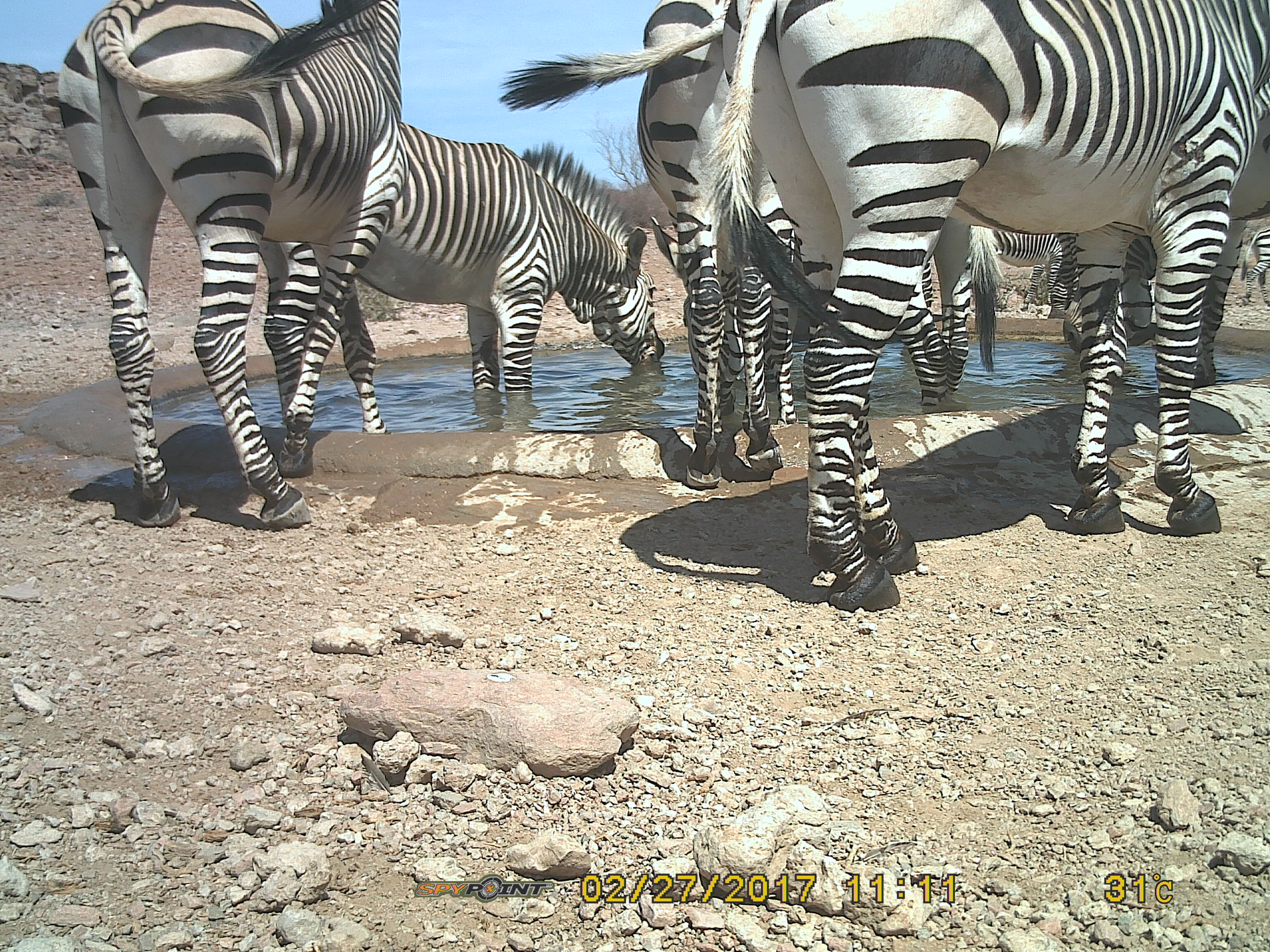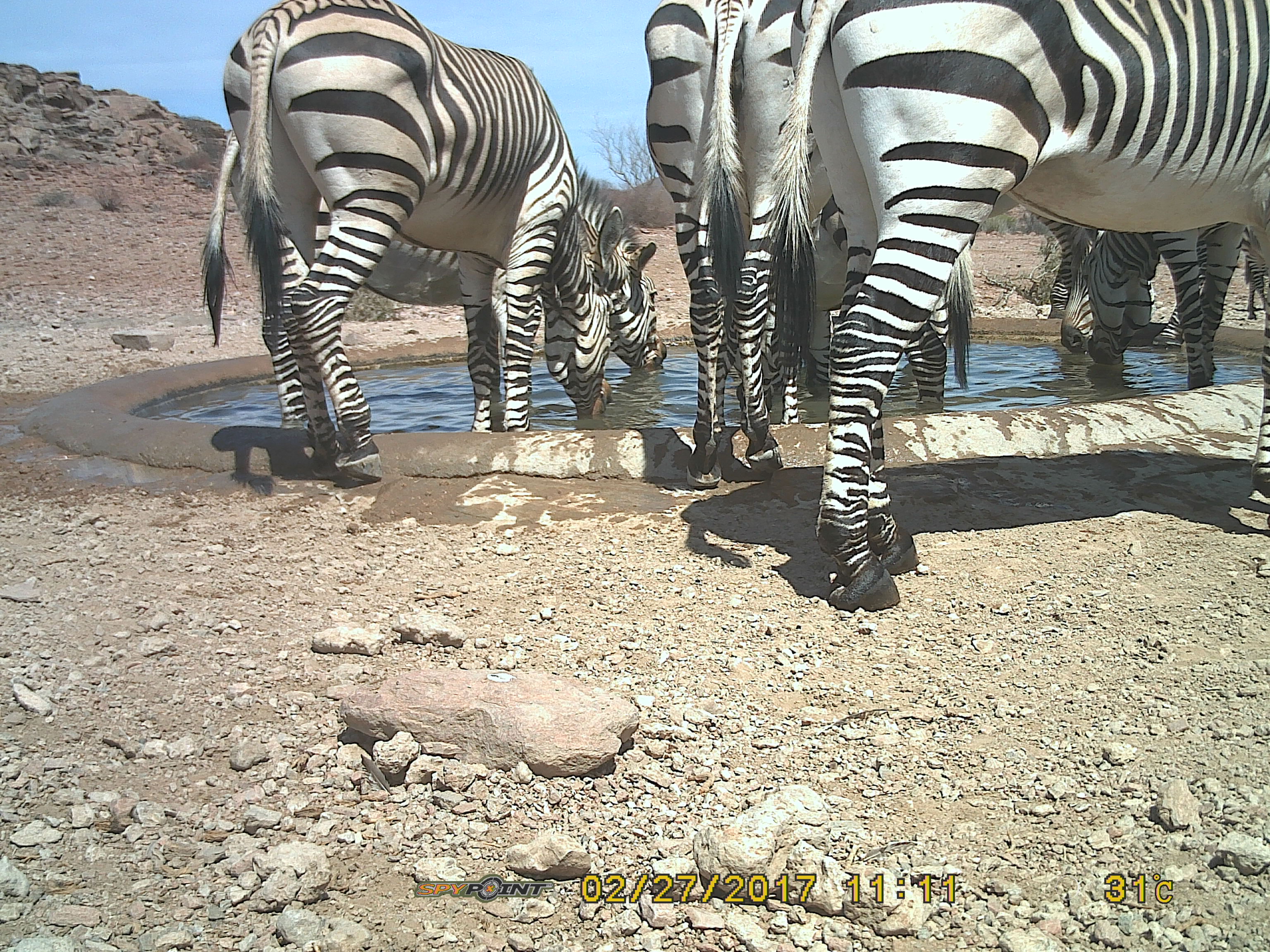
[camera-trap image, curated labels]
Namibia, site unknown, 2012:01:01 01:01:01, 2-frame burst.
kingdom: Animalia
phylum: Chordata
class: Mammalia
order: Perissodactyla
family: Equidae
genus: Equus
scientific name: Equus zebra hartmannae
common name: hartmann's mountain zebra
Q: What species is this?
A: Equus zebra hartmannae (hartmann's mountain zebra).